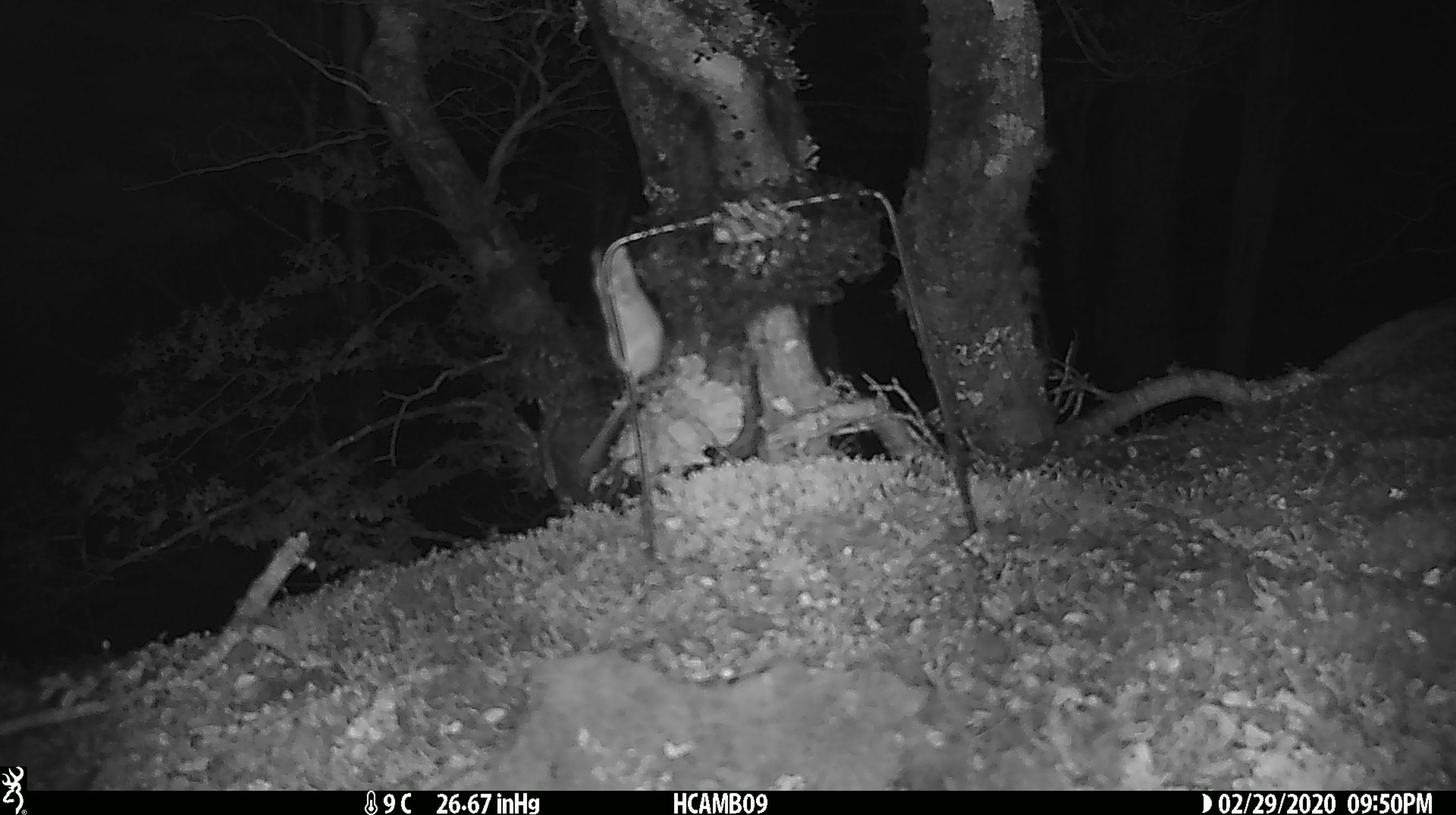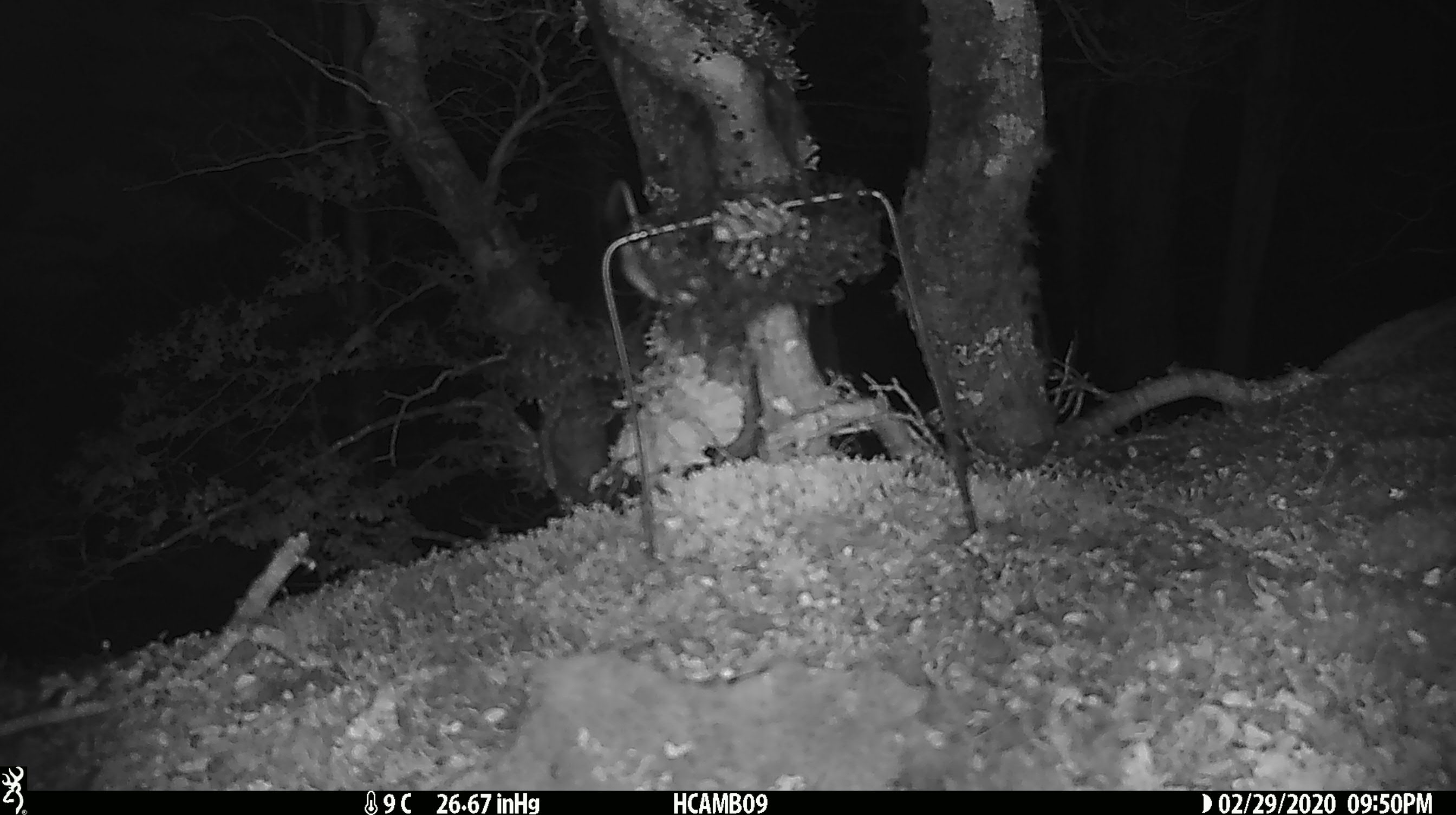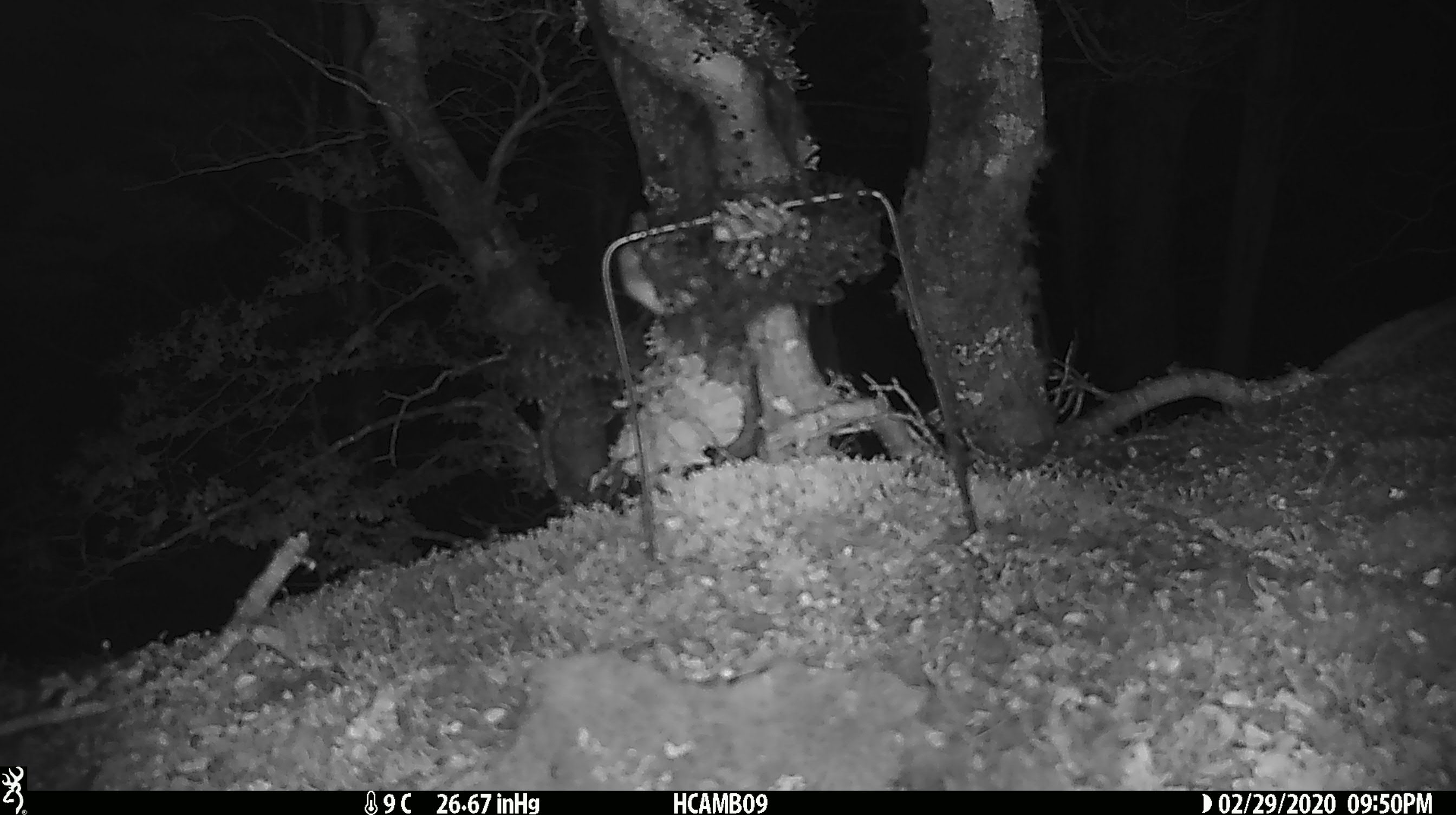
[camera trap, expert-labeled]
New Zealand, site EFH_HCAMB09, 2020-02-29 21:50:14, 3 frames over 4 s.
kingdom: Animalia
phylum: Chordata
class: Mammalia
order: Rodentia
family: Muridae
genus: Mus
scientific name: Mus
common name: mouse